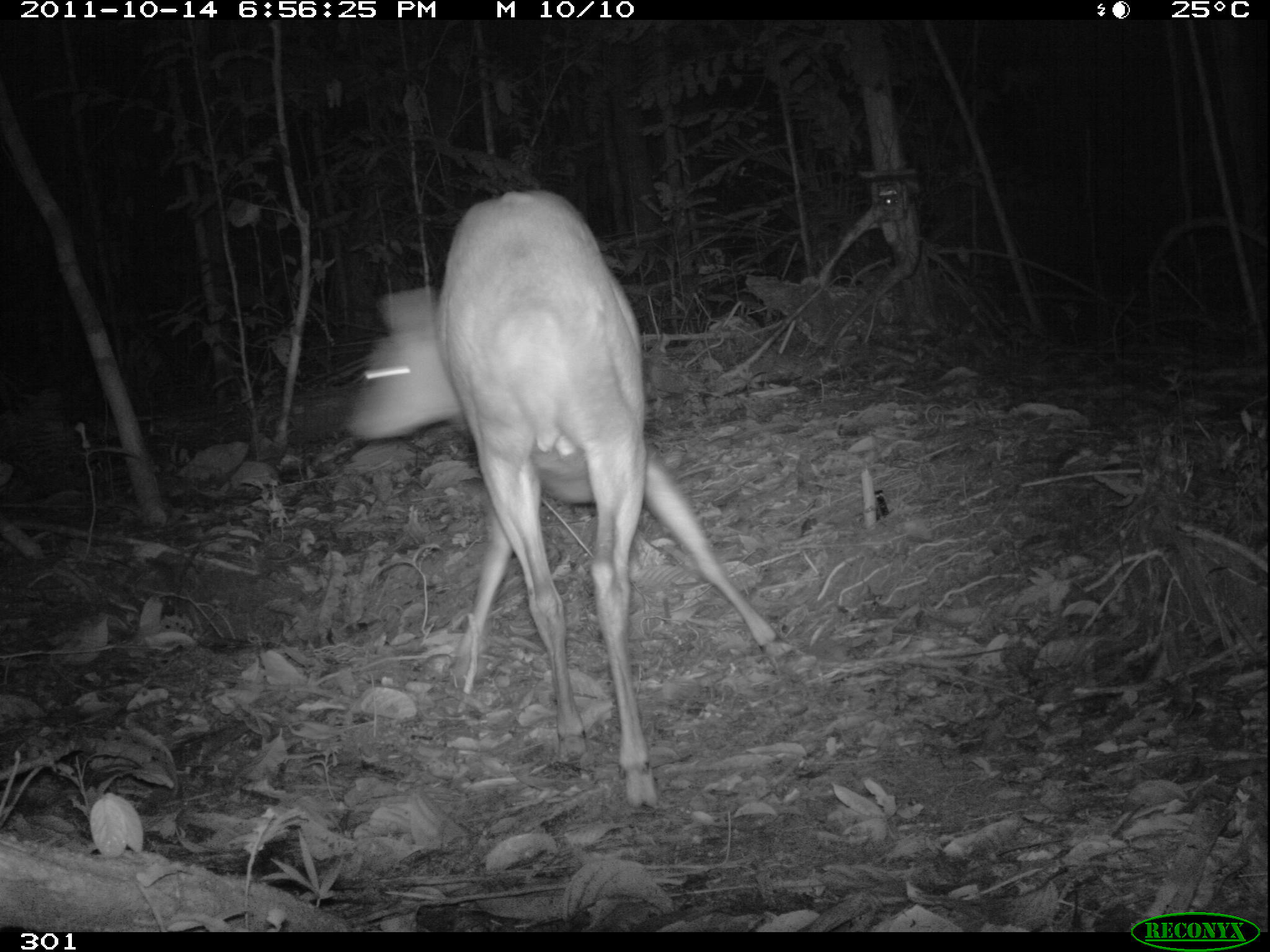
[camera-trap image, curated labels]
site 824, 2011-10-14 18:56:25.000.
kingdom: Animalia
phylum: Chordata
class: Mammalia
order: Artiodactyla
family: Cervidae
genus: Mazama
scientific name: Mazama americana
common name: red brocket